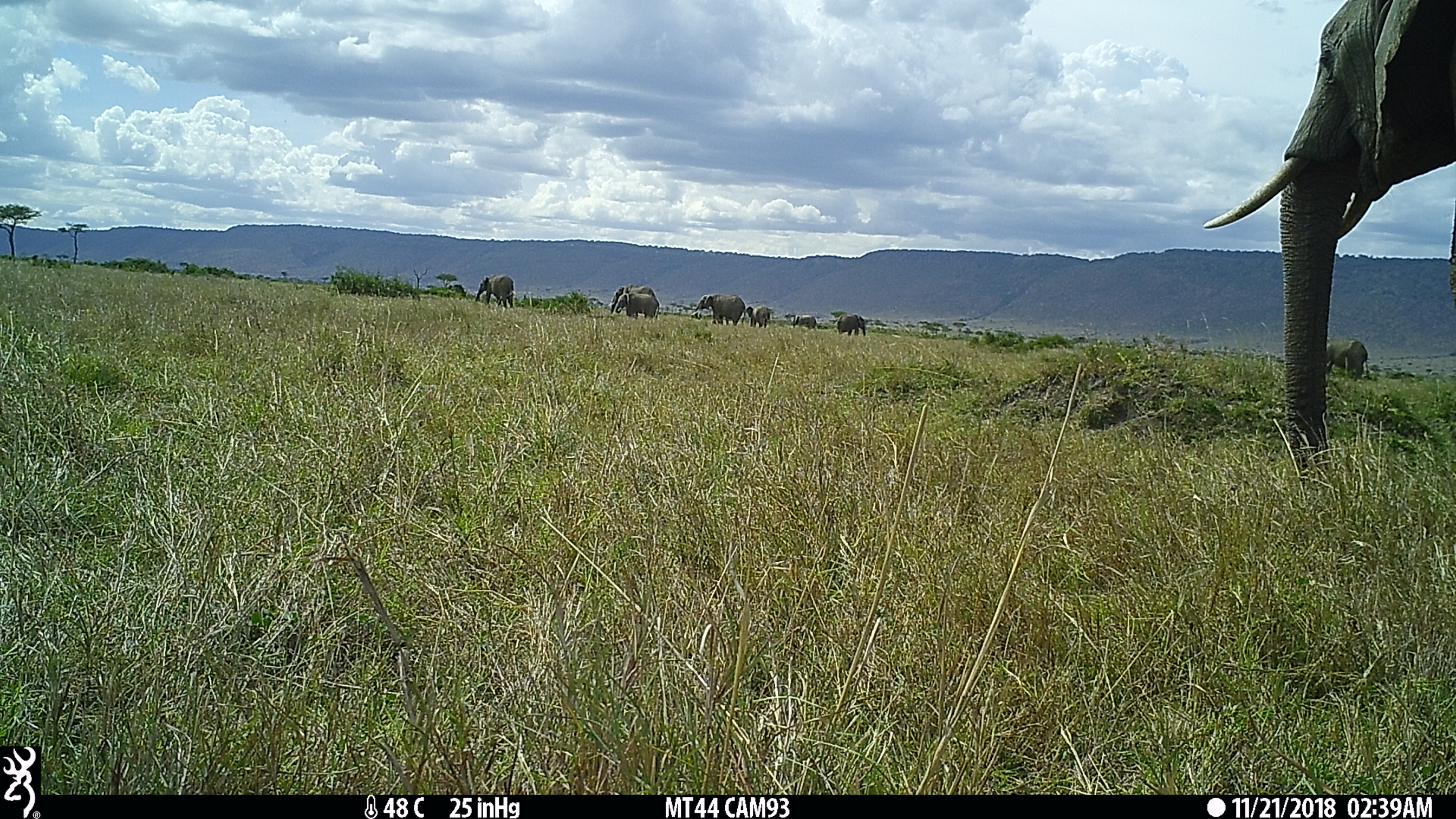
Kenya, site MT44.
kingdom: Animalia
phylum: Chordata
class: Mammalia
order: Proboscidea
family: Elephantidae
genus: Loxodonta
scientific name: Loxodonta africana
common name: elephant